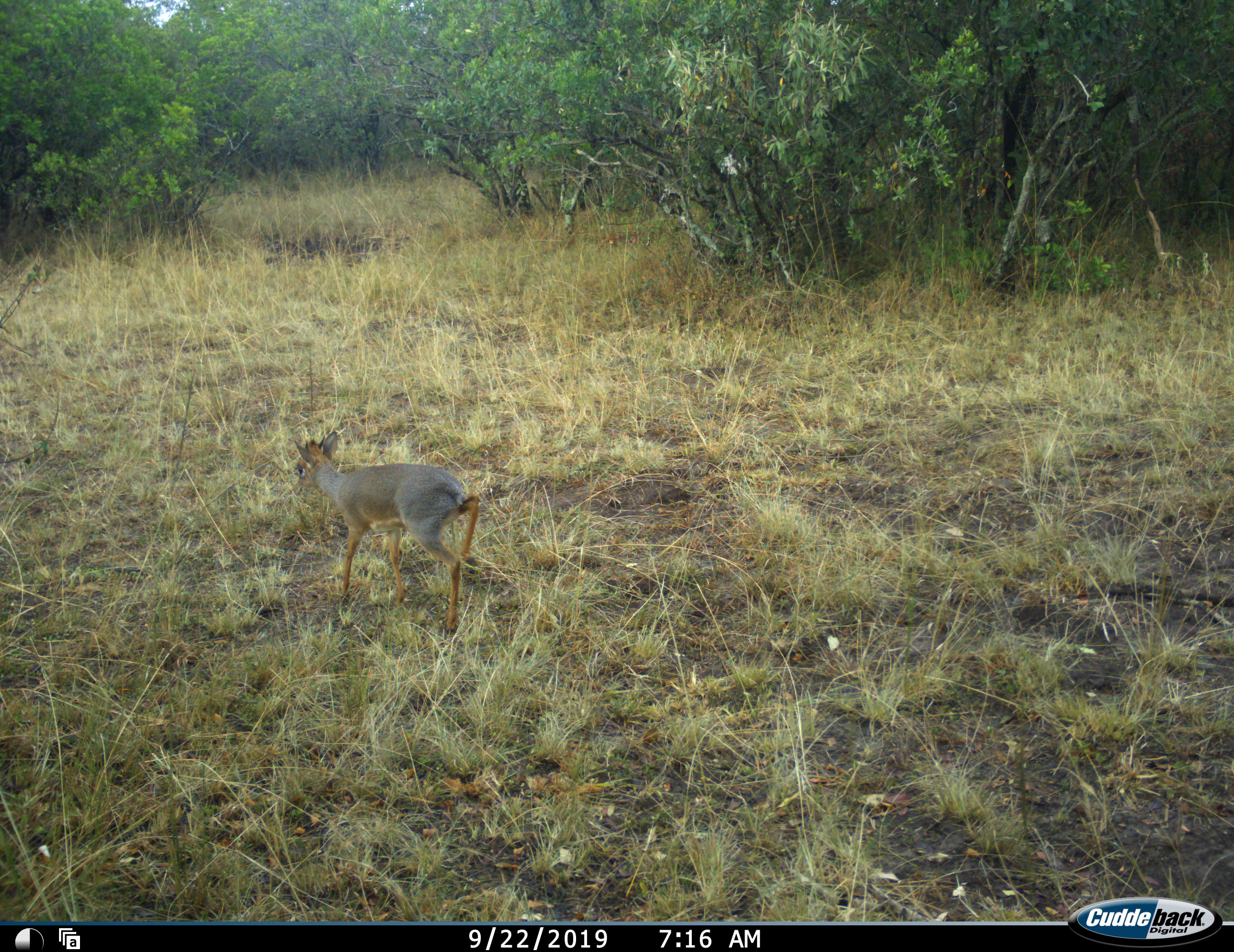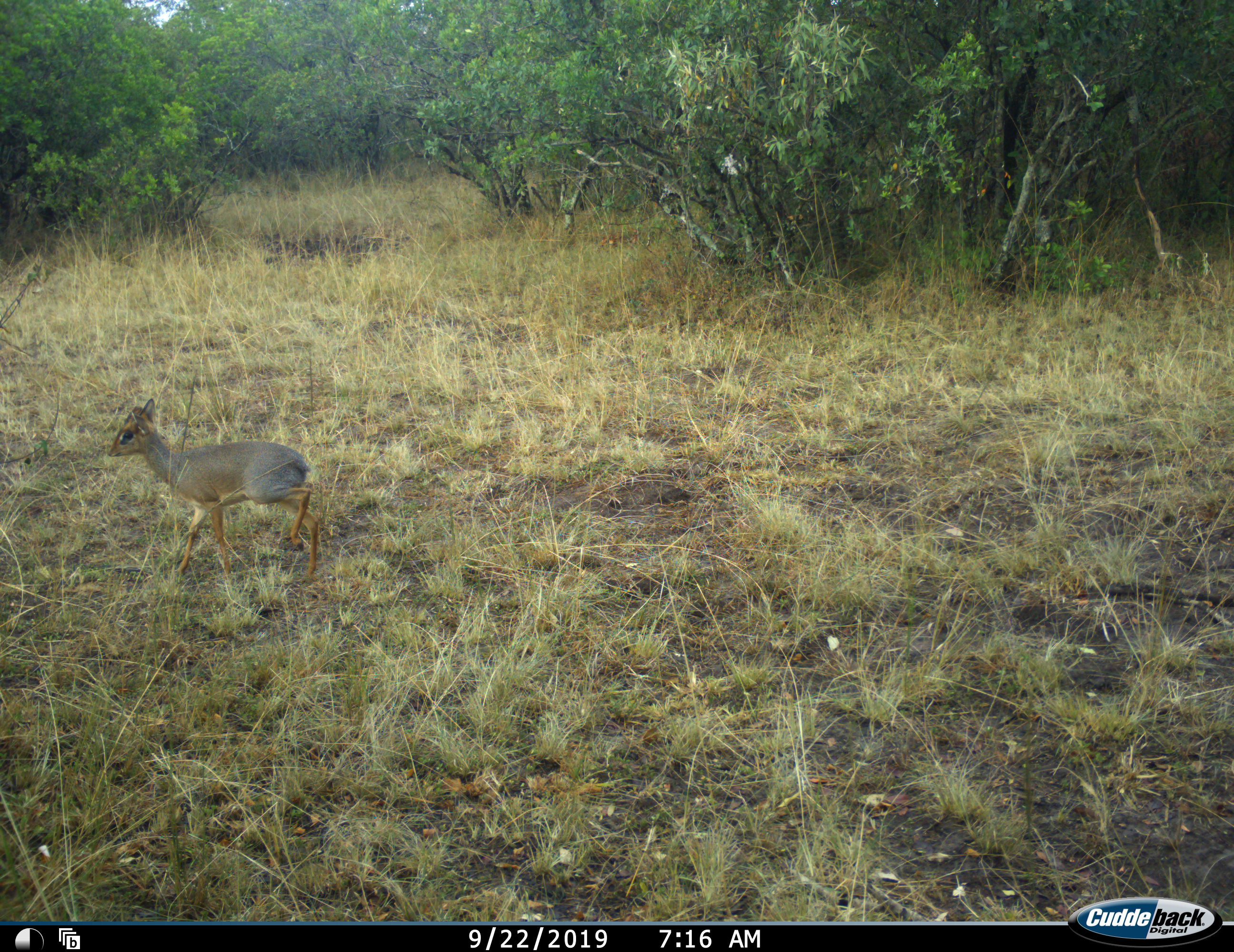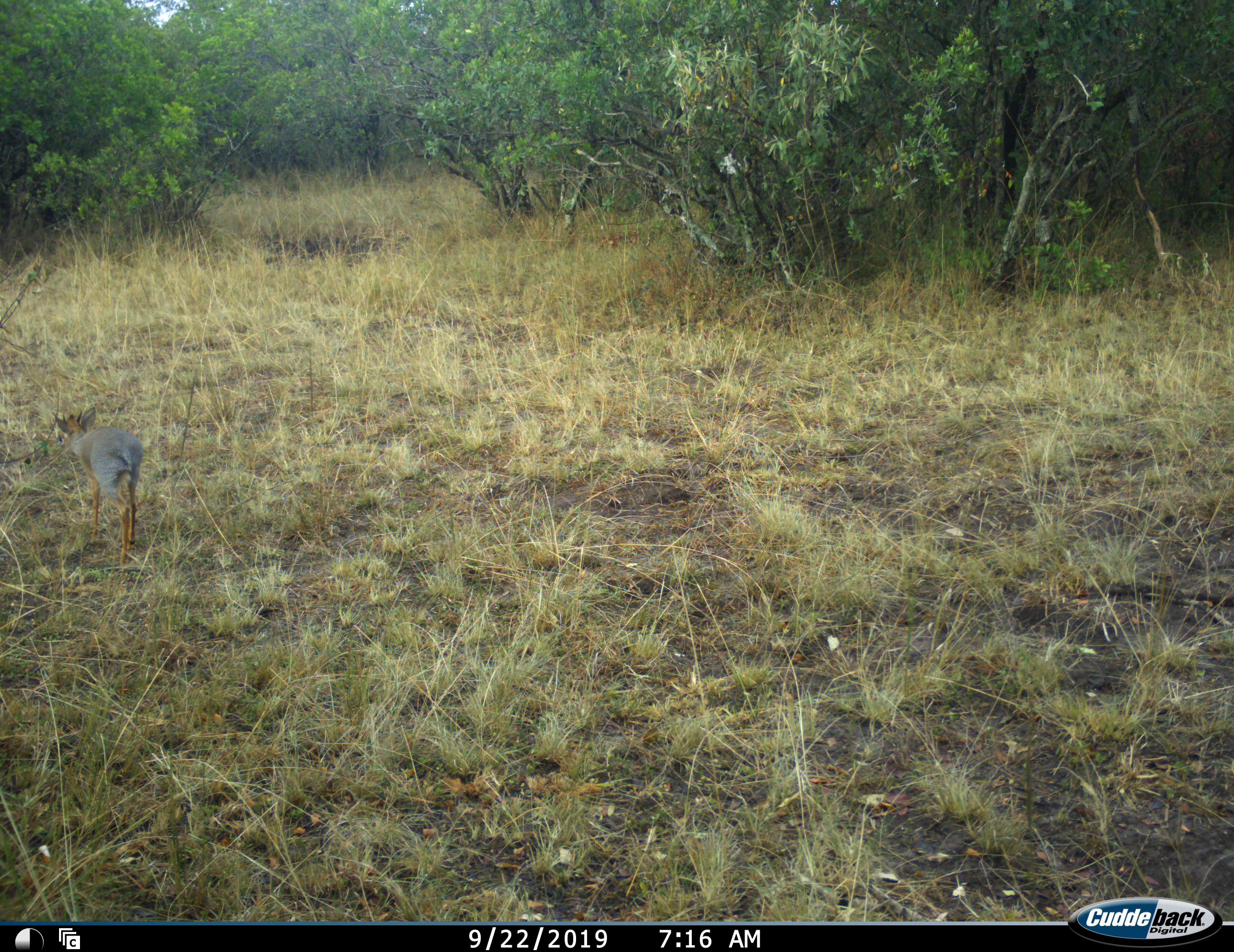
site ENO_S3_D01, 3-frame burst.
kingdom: Animalia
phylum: Chordata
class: Mammalia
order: Artiodactyla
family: Bovidae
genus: Madoqua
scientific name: Madoqua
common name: dik-dik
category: dikdik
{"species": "dikdik (dik-dik) (Madoqua)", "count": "1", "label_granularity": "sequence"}